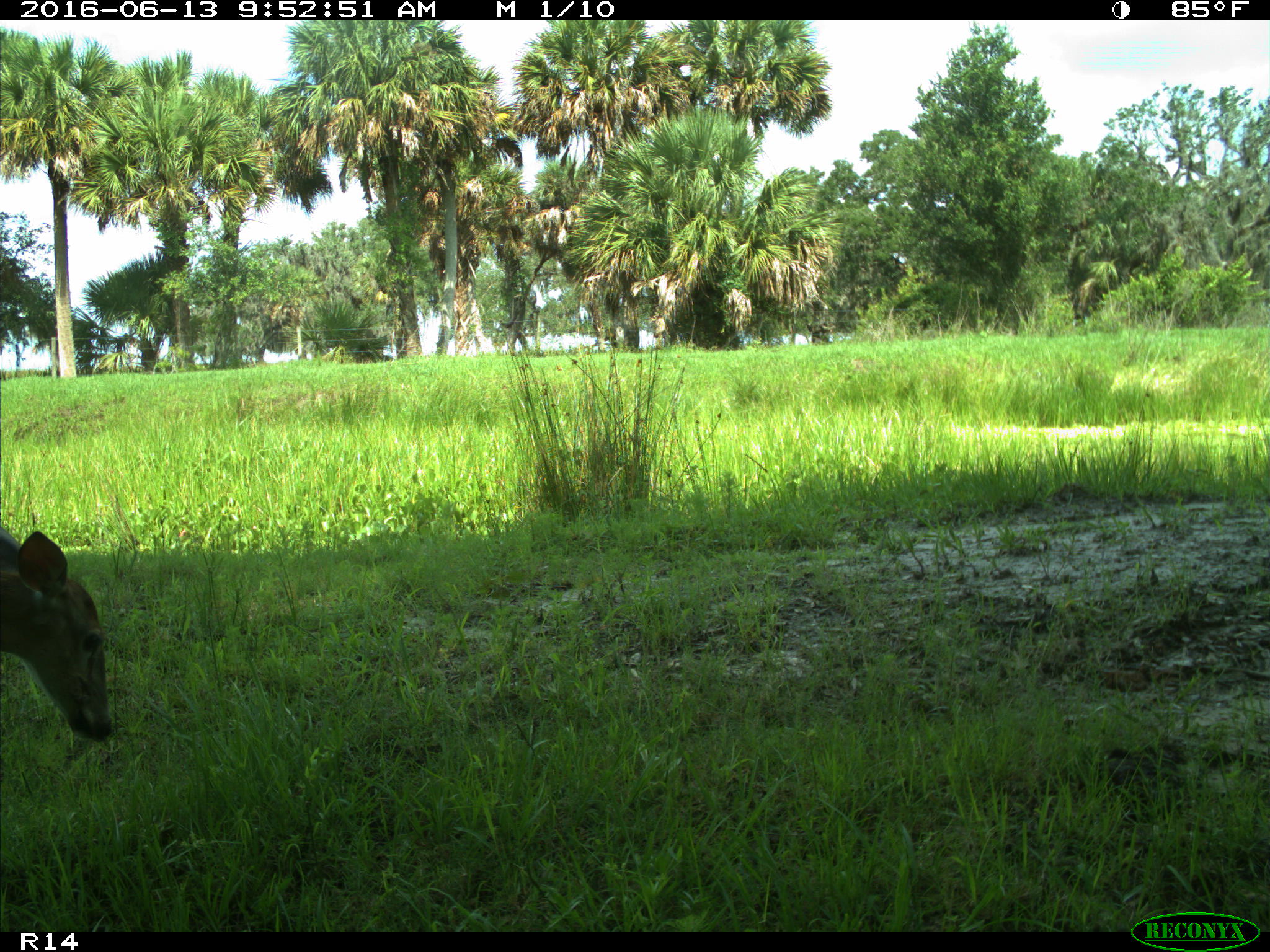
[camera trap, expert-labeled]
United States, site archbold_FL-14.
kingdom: Animalia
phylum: Chordata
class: Mammalia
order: Artiodactyla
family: Cervidae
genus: Odocoileus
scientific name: Odocoileus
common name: deer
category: unidentified deer